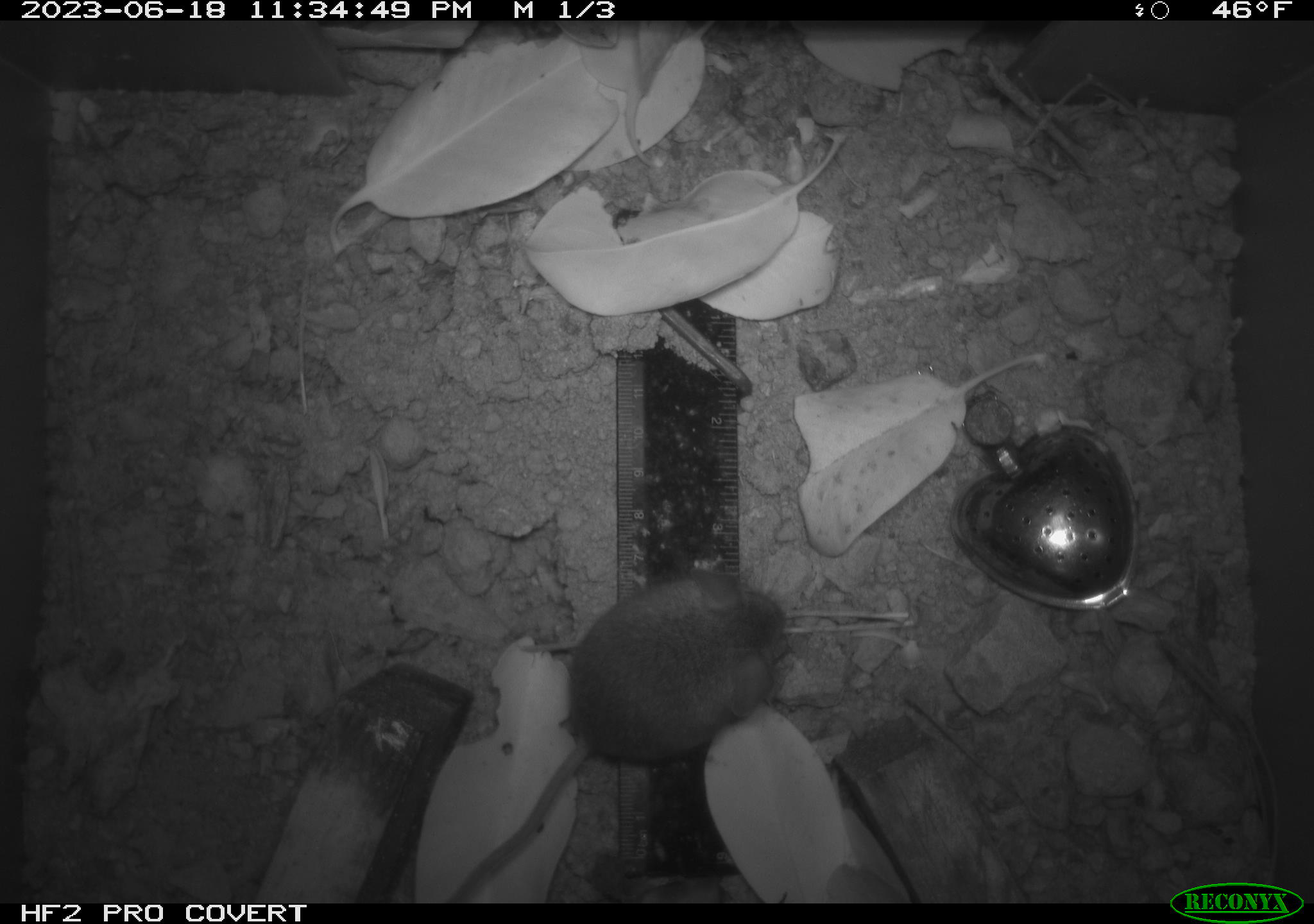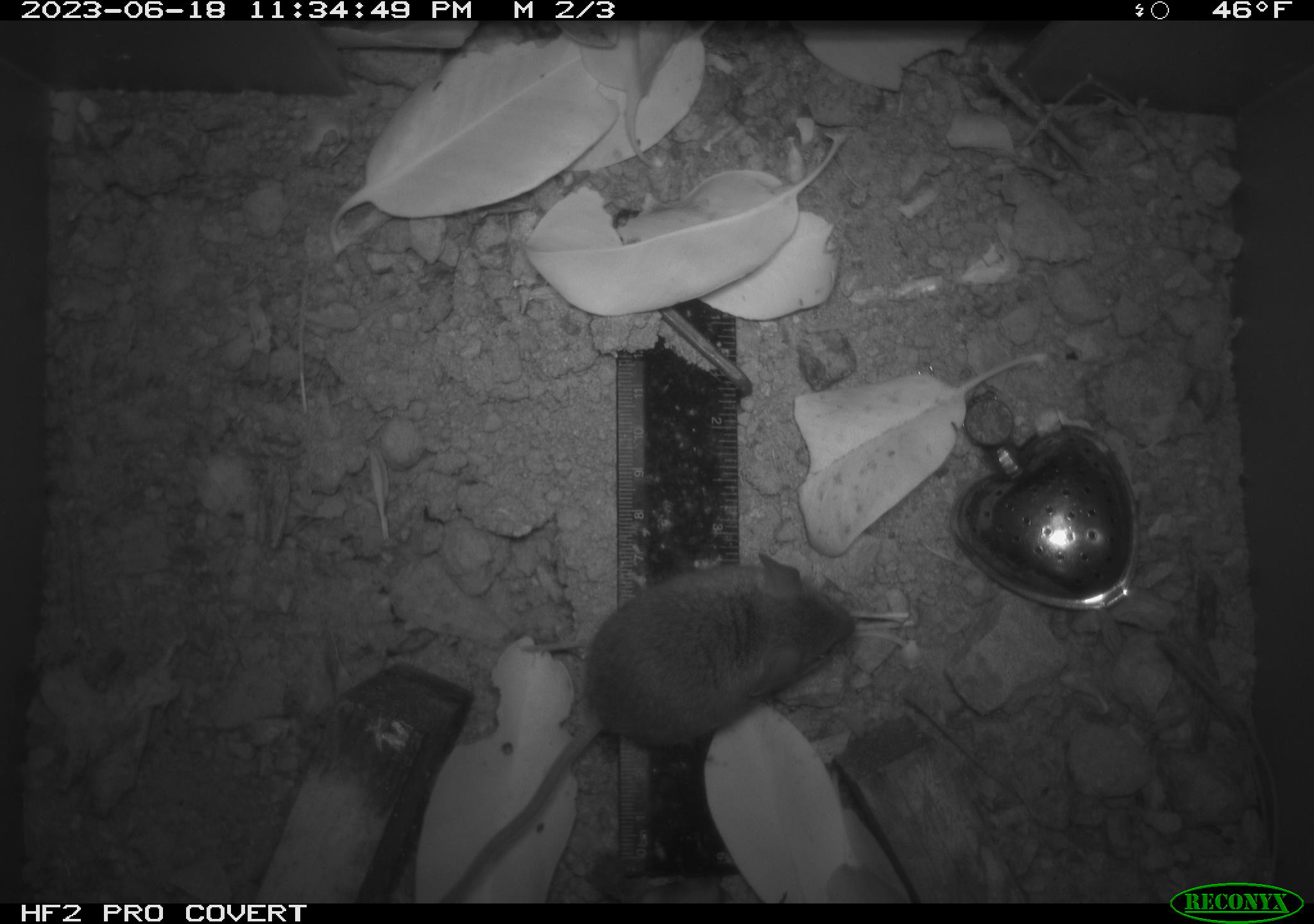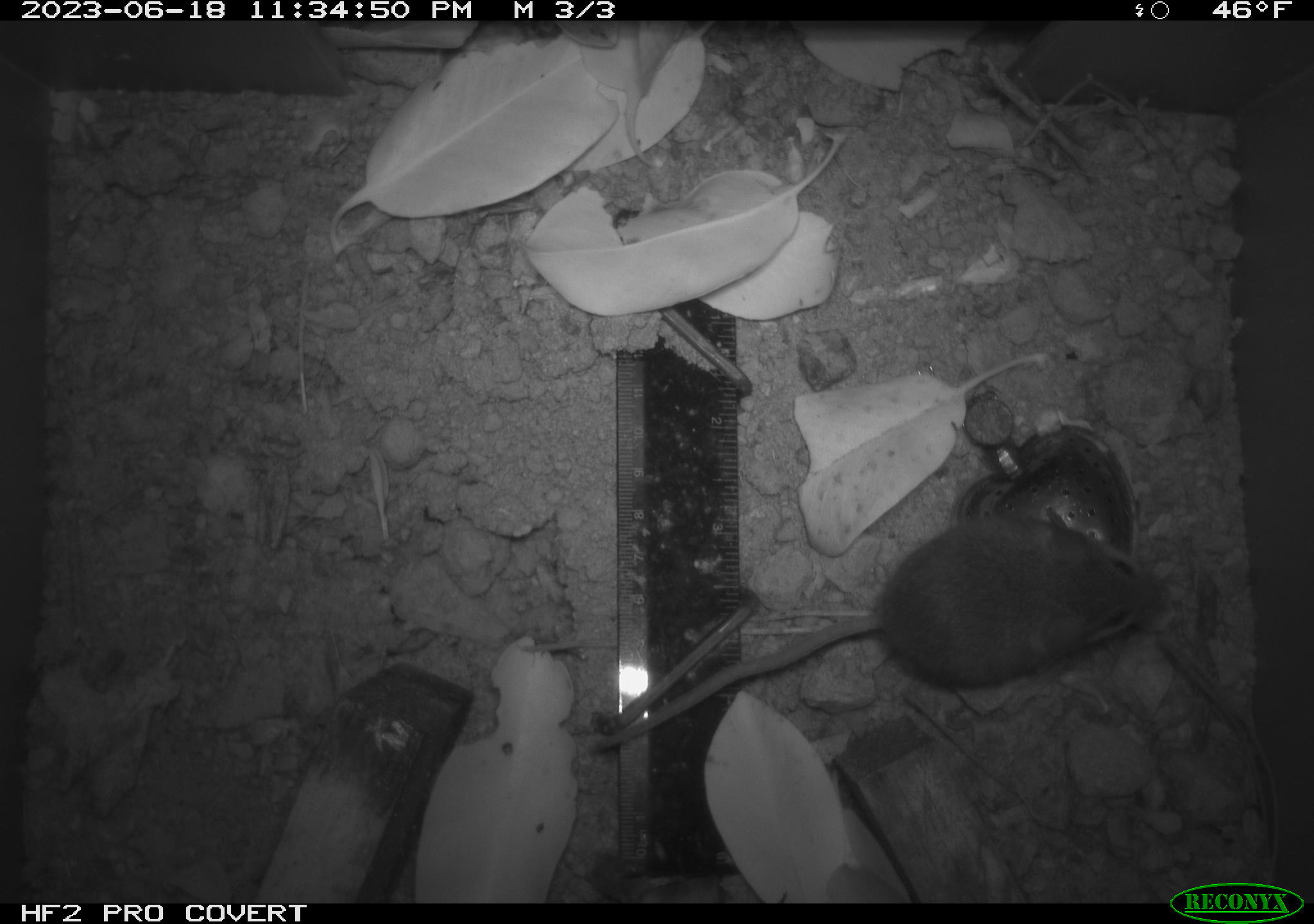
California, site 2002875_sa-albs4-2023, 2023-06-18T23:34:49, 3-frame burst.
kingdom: Animalia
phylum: Chordata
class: Mammalia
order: Rodentia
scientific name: Rodentia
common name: mouse species